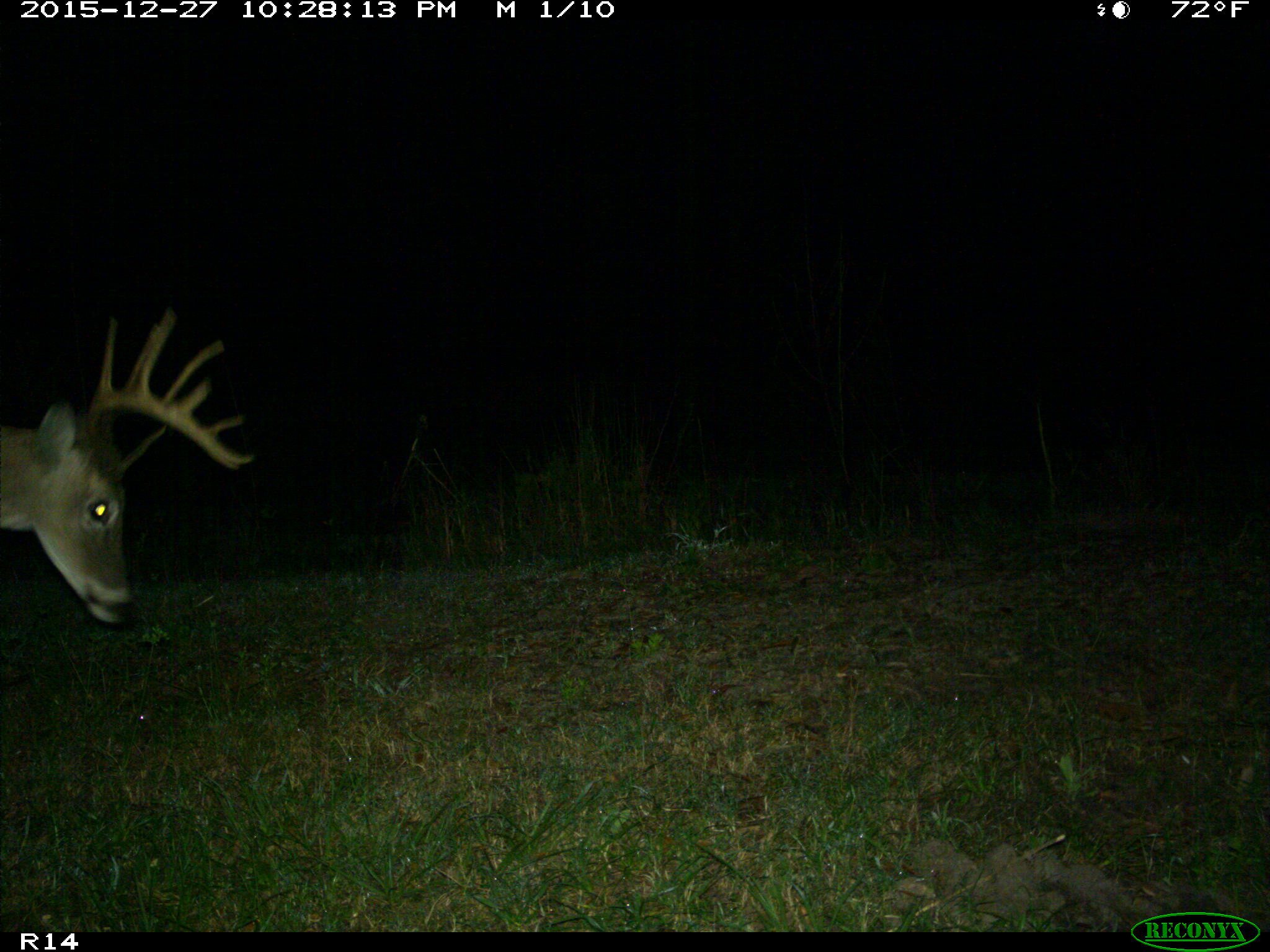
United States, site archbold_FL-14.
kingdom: Animalia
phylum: Chordata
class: Mammalia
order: Artiodactyla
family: Cervidae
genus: Odocoileus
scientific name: Odocoileus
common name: deer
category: unidentified deer